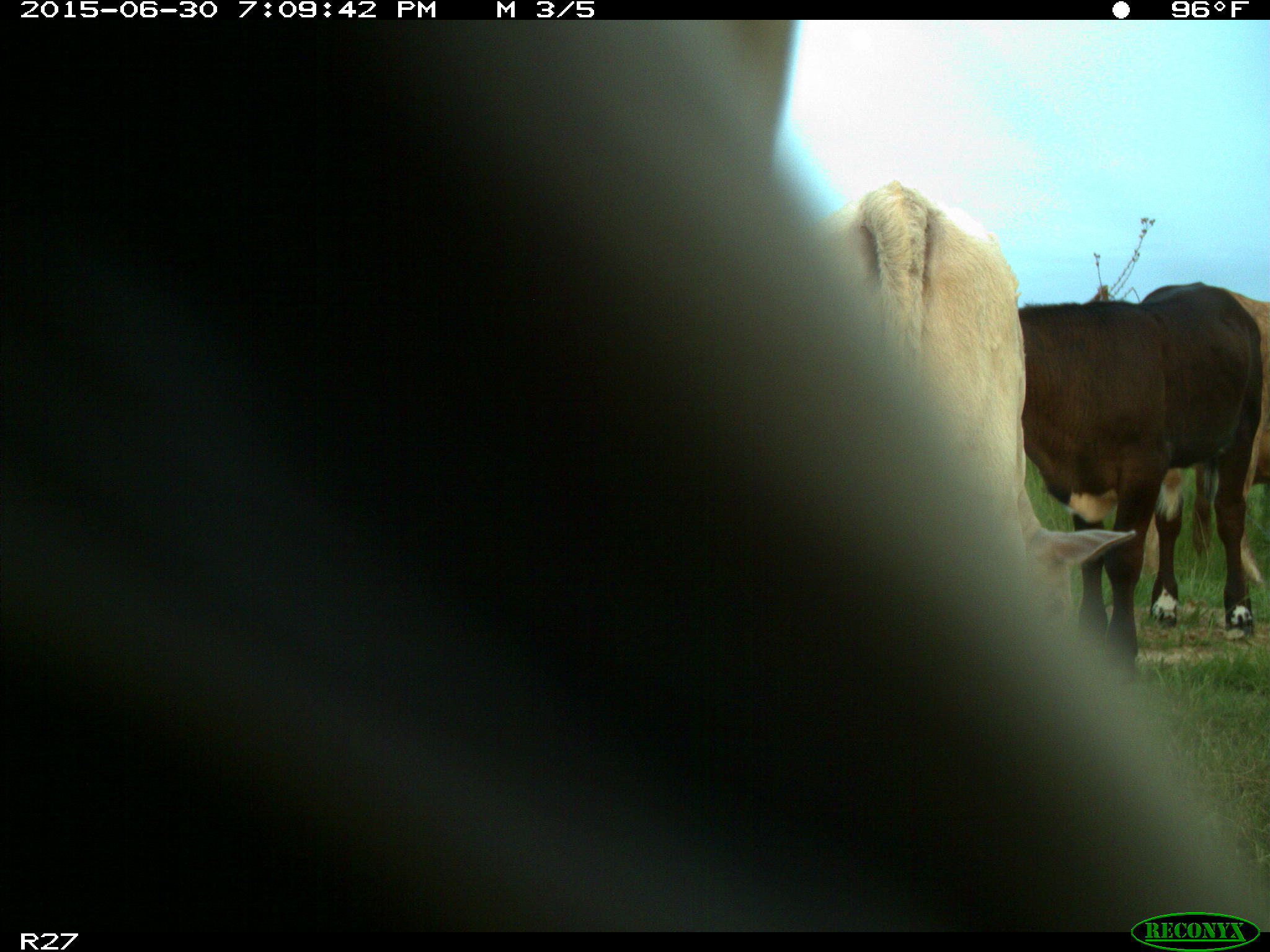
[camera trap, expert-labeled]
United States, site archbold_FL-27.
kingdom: Animalia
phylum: Chordata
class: Mammalia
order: Artiodactyla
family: Bovidae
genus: Bos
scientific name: Bos taurus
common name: domestic cow